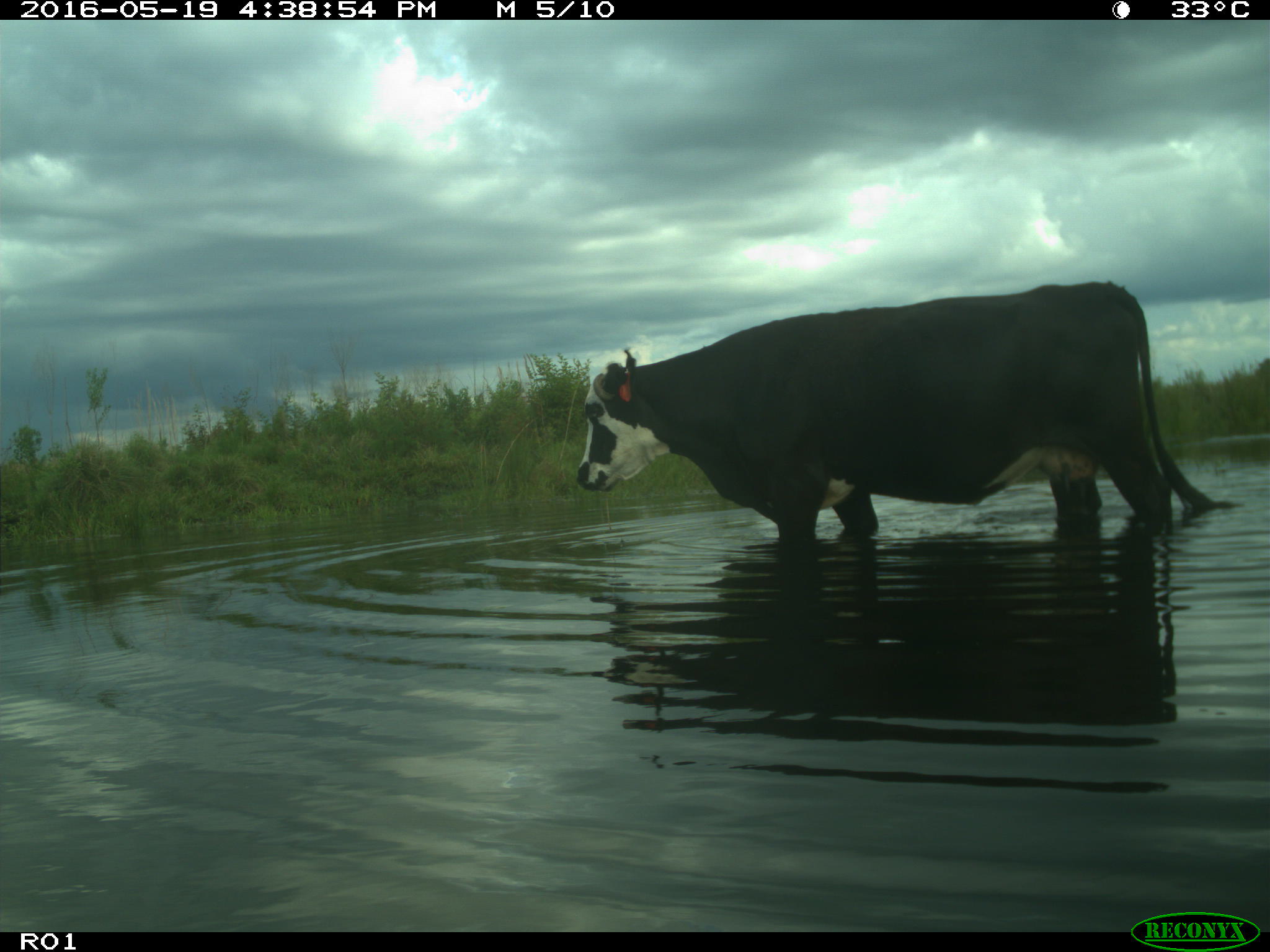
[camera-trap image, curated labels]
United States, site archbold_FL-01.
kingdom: Animalia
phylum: Chordata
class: Mammalia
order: Artiodactyla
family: Bovidae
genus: Bos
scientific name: Bos taurus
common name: domestic cow